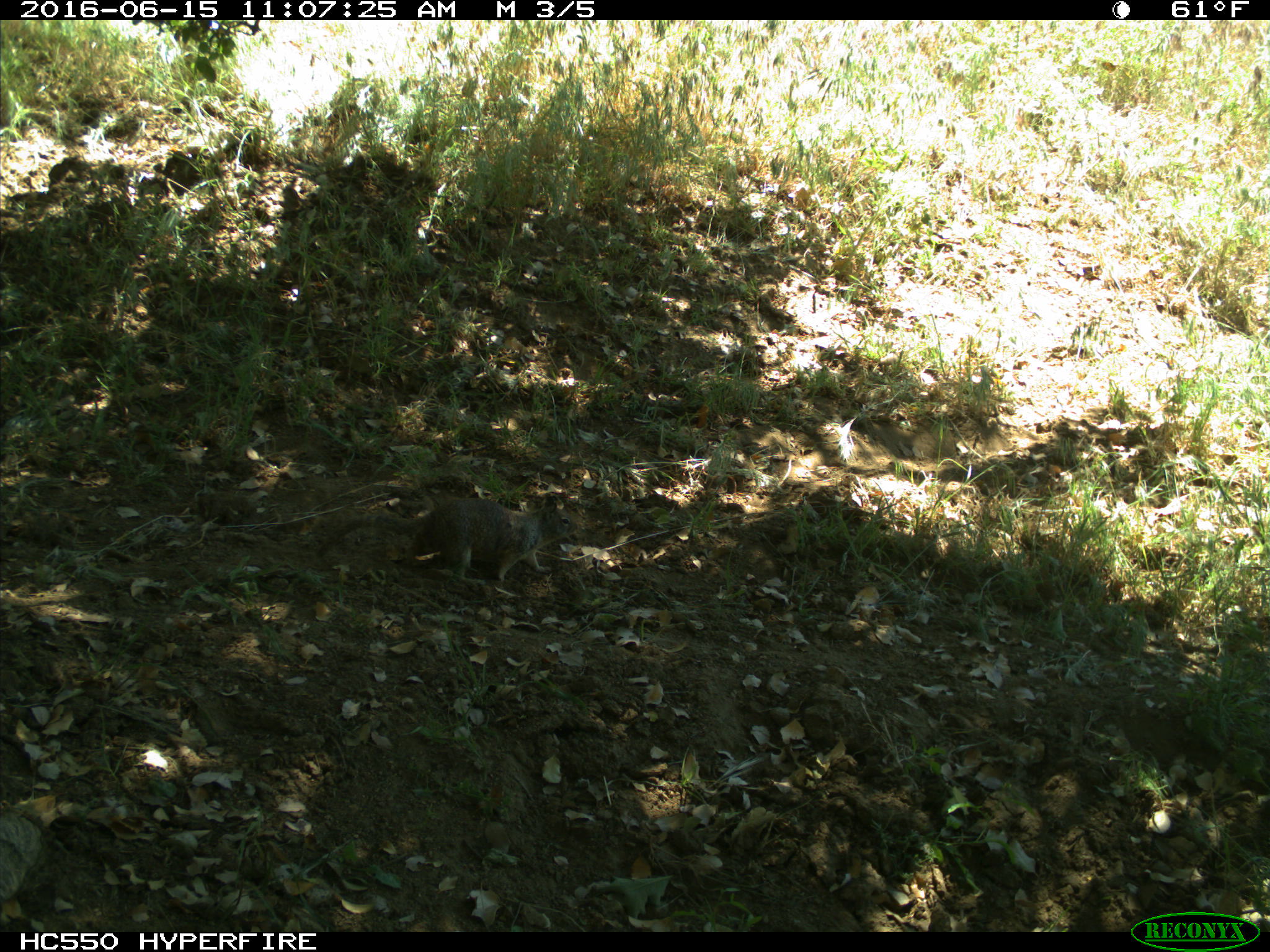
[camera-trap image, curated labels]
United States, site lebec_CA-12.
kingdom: Animalia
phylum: Chordata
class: Mammalia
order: Rodentia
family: Sciuridae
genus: Otospermophilus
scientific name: Otospermophilus beecheyi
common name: california ground squirrel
Otospermophilus beecheyi (california ground squirrel).